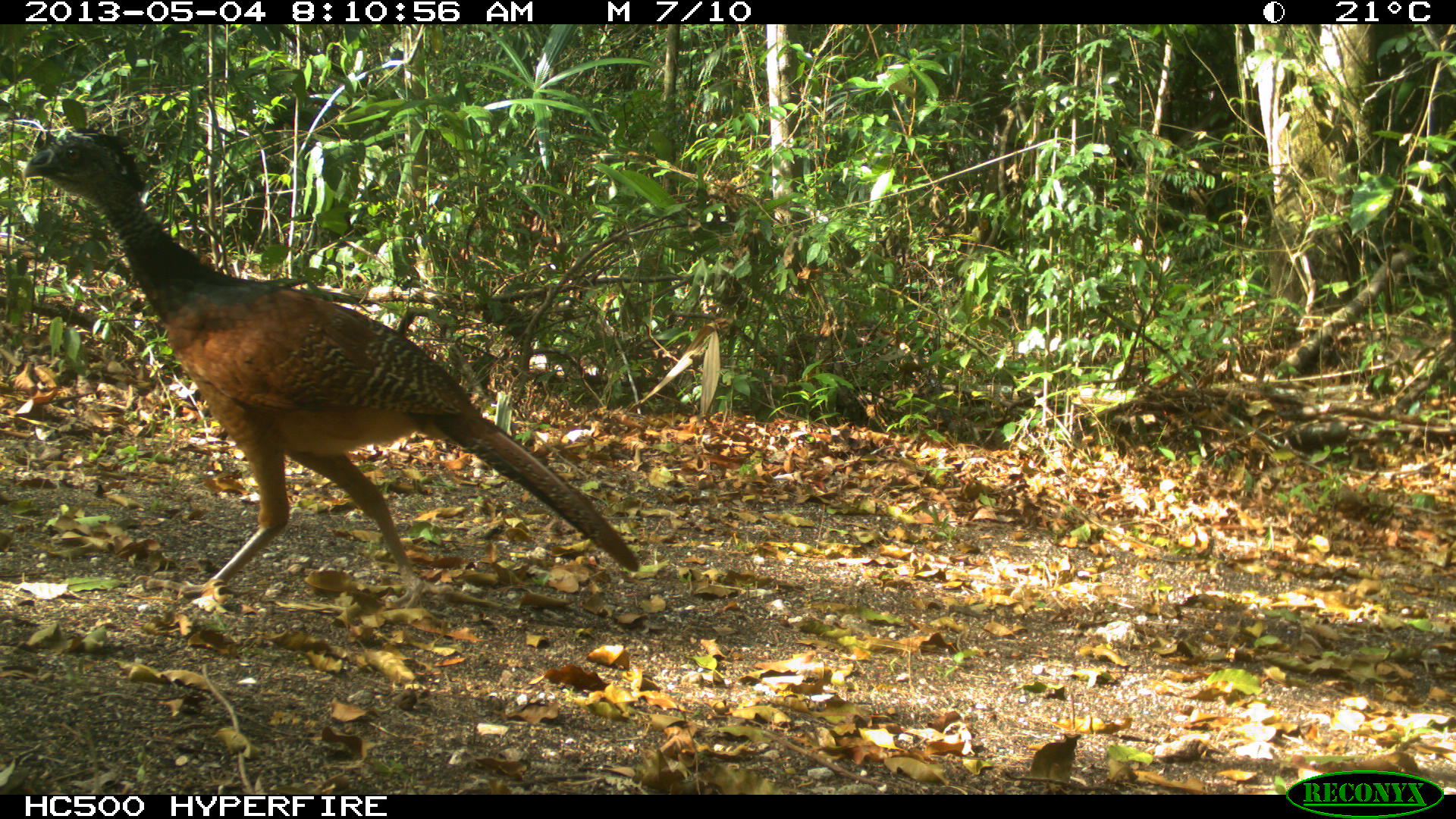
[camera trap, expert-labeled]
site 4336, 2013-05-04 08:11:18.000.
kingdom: Animalia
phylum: Chordata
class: Aves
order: Galliformes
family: Cracidae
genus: Crax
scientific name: Crax rubra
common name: great curassow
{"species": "Crax rubra (great curassow)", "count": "1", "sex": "female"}